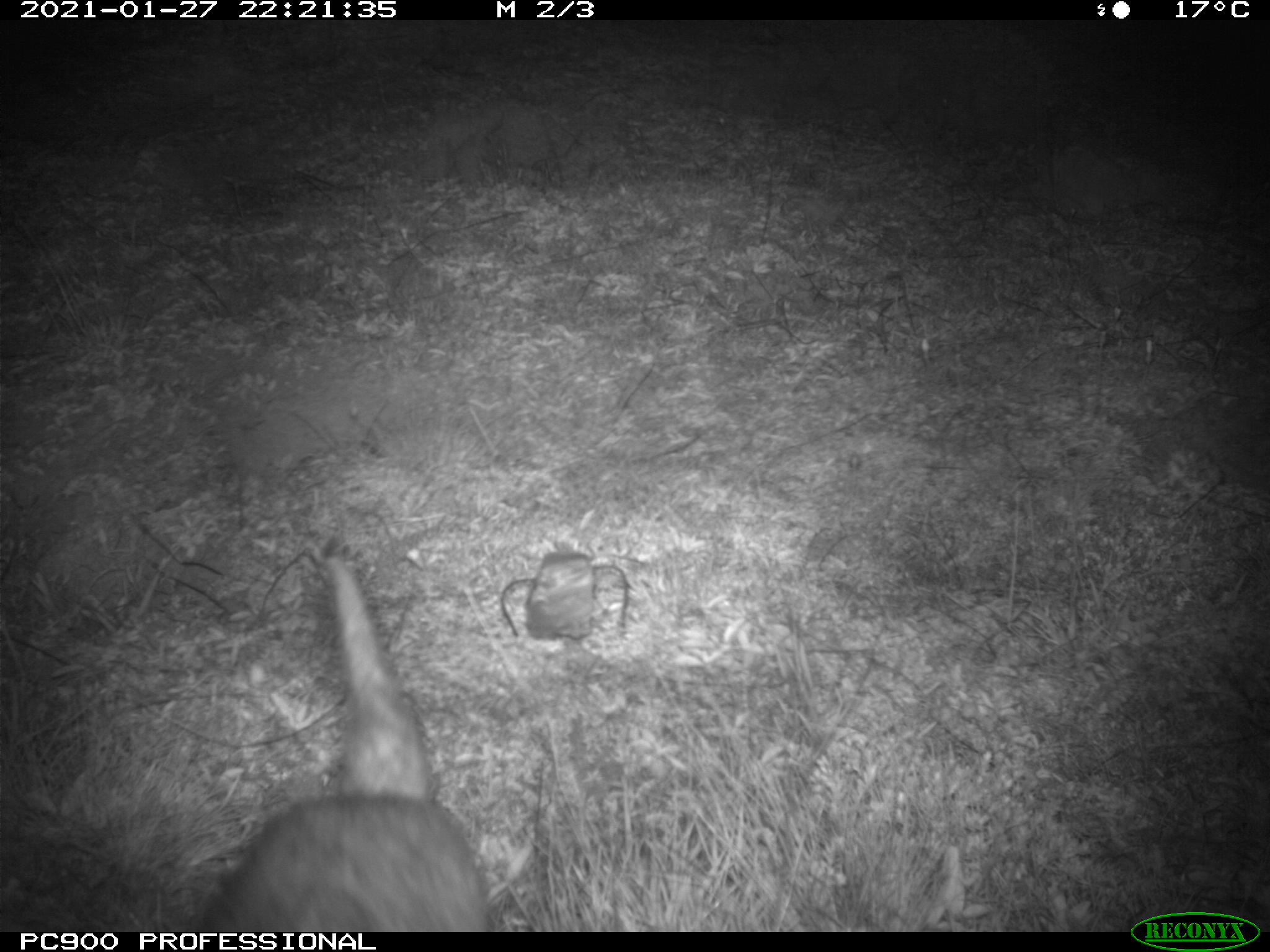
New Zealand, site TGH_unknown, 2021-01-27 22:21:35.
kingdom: Animalia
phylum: Chordata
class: Mammalia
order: Carnivora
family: Mustelidae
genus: Mustela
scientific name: Mustela furo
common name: ferret